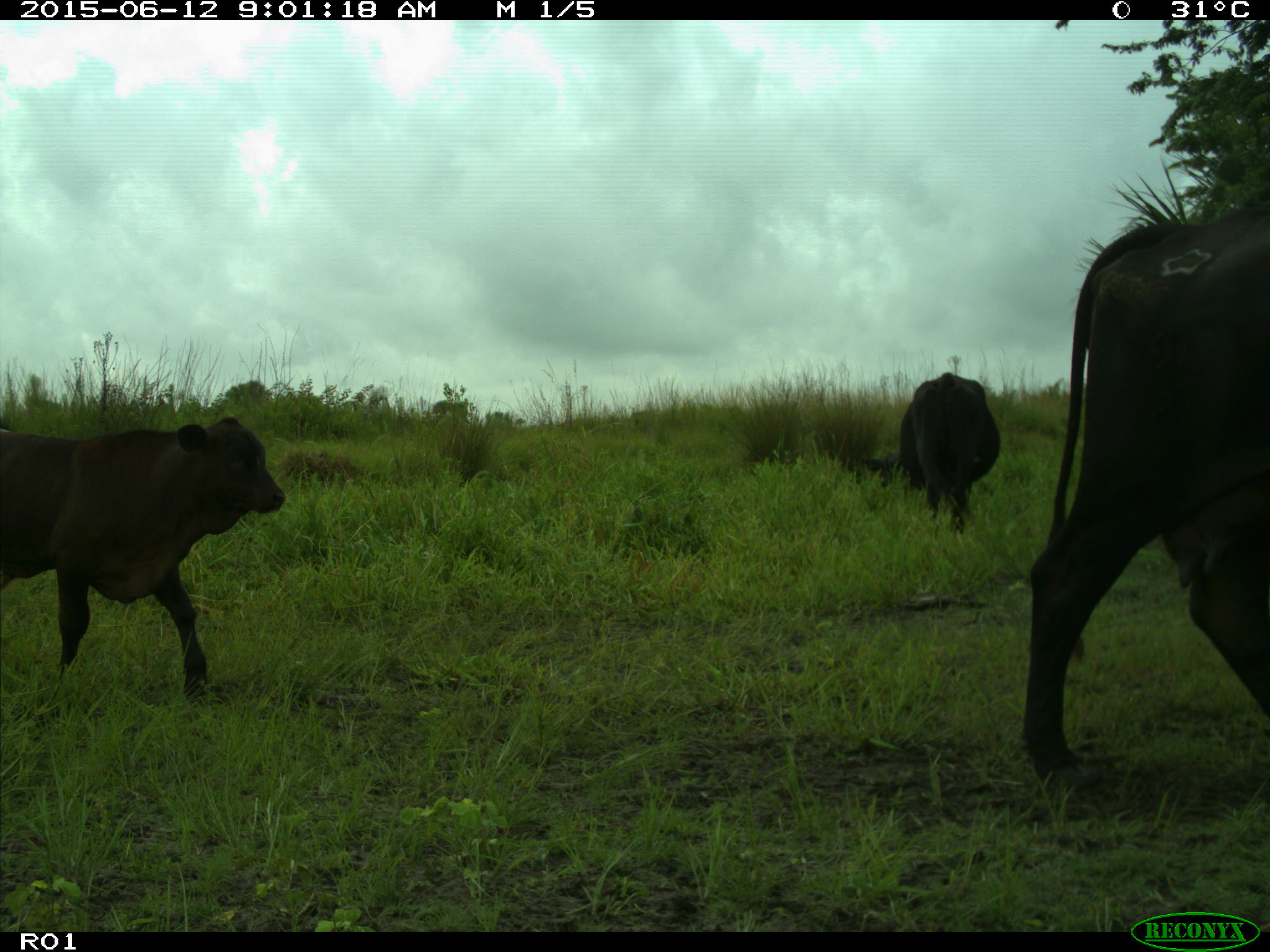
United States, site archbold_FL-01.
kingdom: Animalia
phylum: Chordata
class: Mammalia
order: Artiodactyla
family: Bovidae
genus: Bos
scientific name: Bos taurus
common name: domestic cow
Bos taurus (domestic cow).